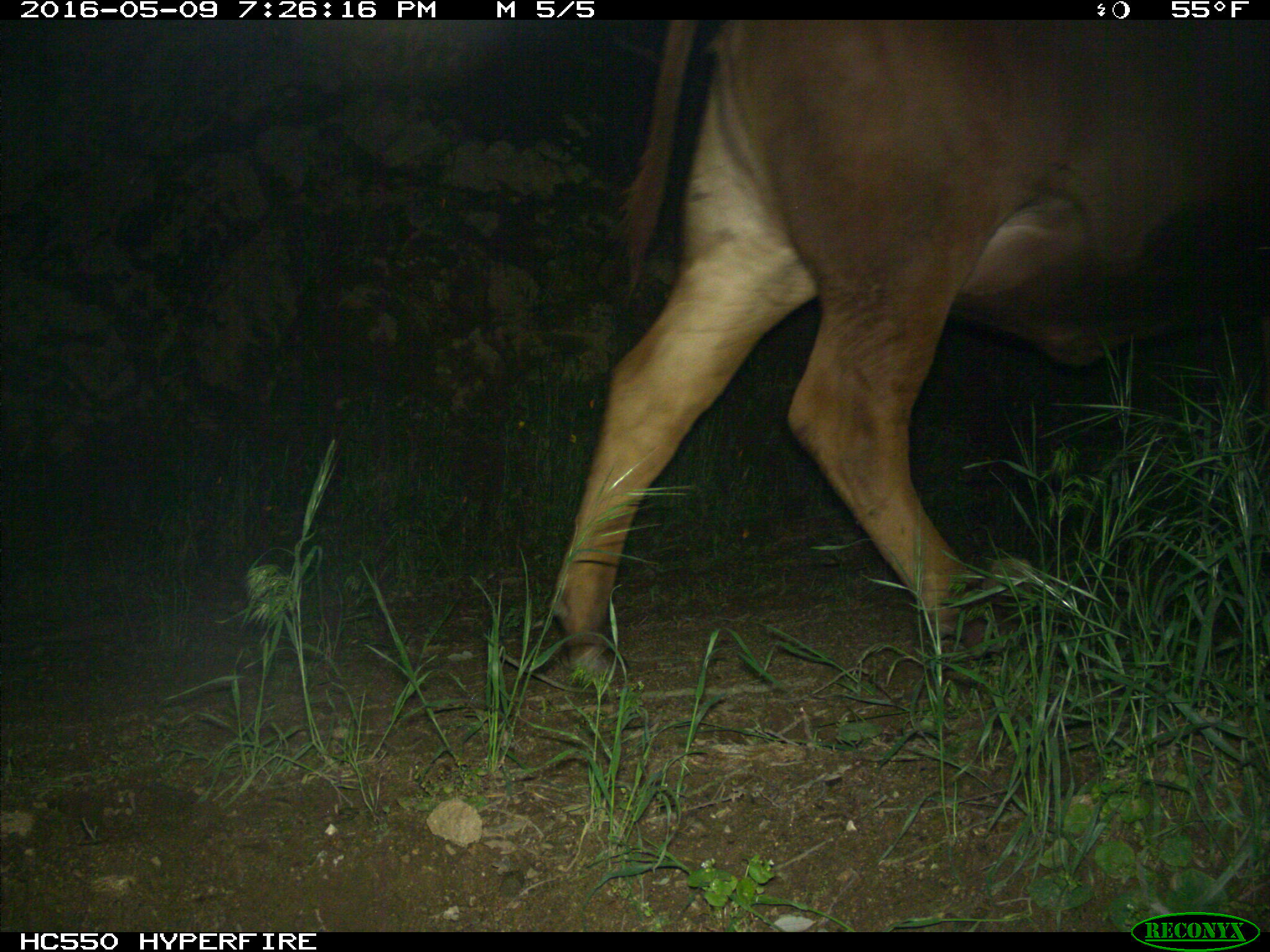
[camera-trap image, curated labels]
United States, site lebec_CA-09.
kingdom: Animalia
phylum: Chordata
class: Mammalia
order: Artiodactyla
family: Bovidae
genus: Bos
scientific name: Bos taurus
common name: domestic cow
Bos taurus (domestic cow).